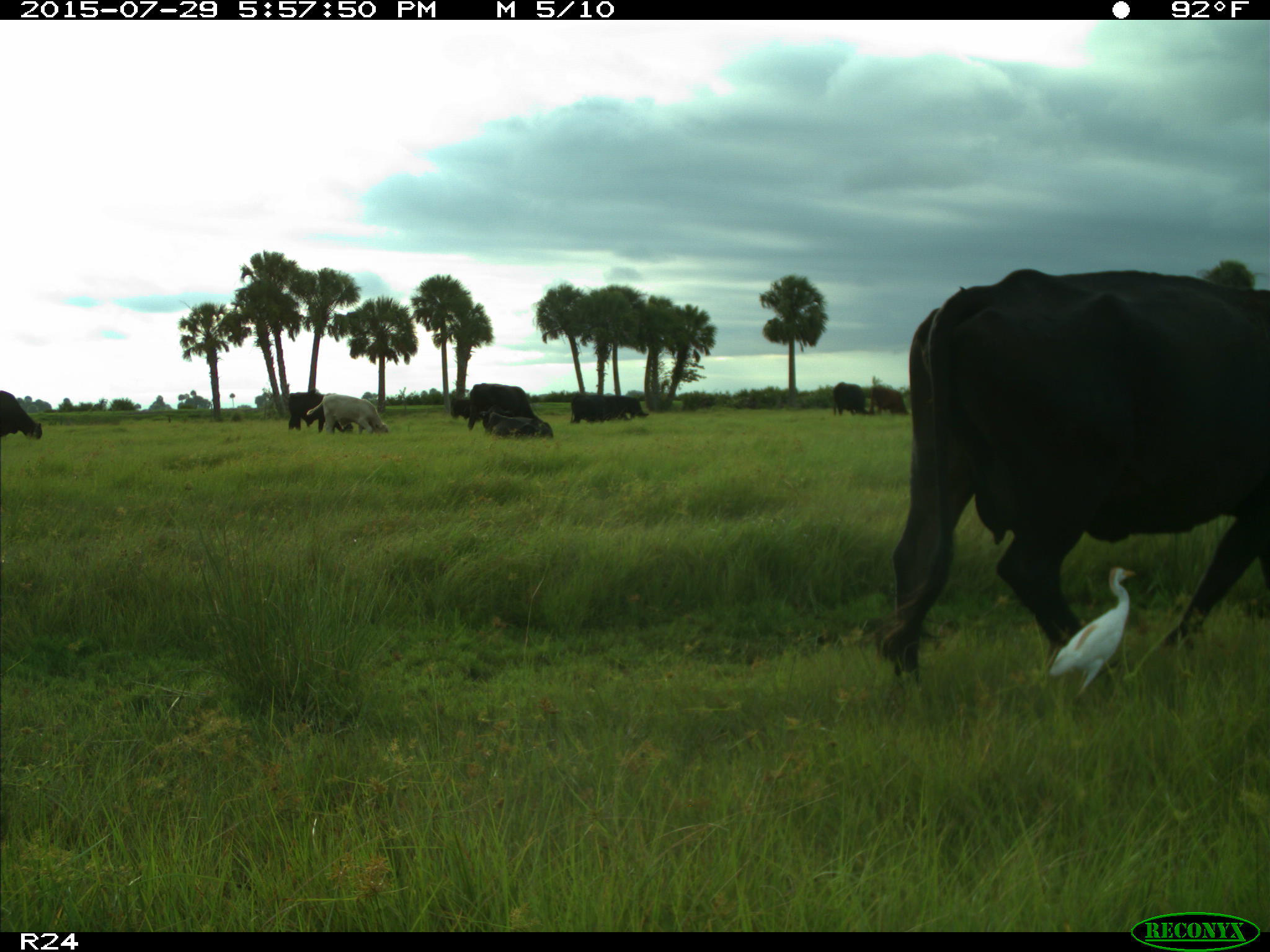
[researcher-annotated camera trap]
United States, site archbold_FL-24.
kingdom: Animalia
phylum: Chordata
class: Mammalia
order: Artiodactyla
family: Bovidae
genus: Bos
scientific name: Bos taurus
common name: domestic cow